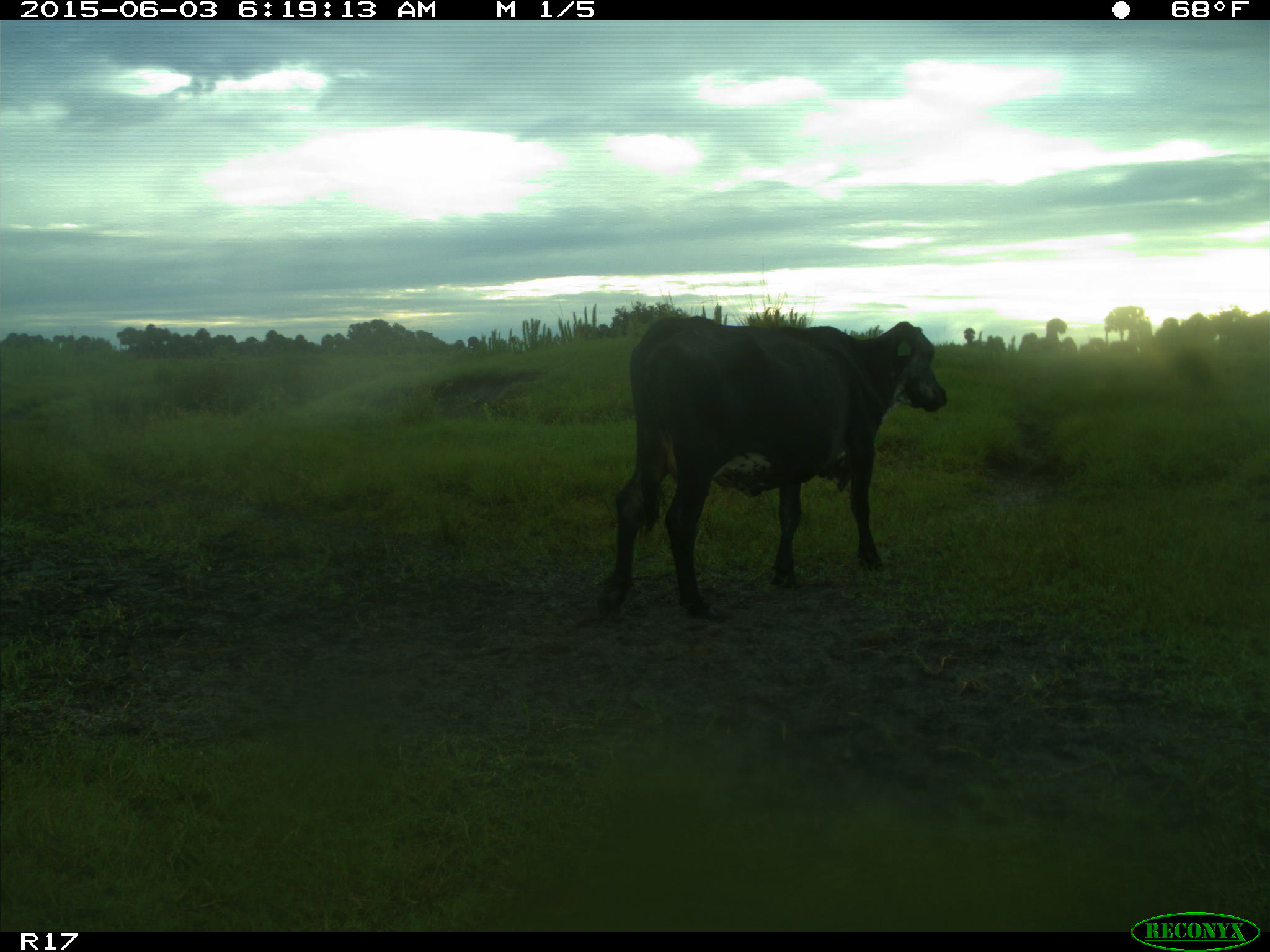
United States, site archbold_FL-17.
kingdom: Animalia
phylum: Chordata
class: Mammalia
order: Artiodactyla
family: Bovidae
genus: Bos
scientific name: Bos taurus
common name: domestic cow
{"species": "Bos taurus (domestic cow)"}